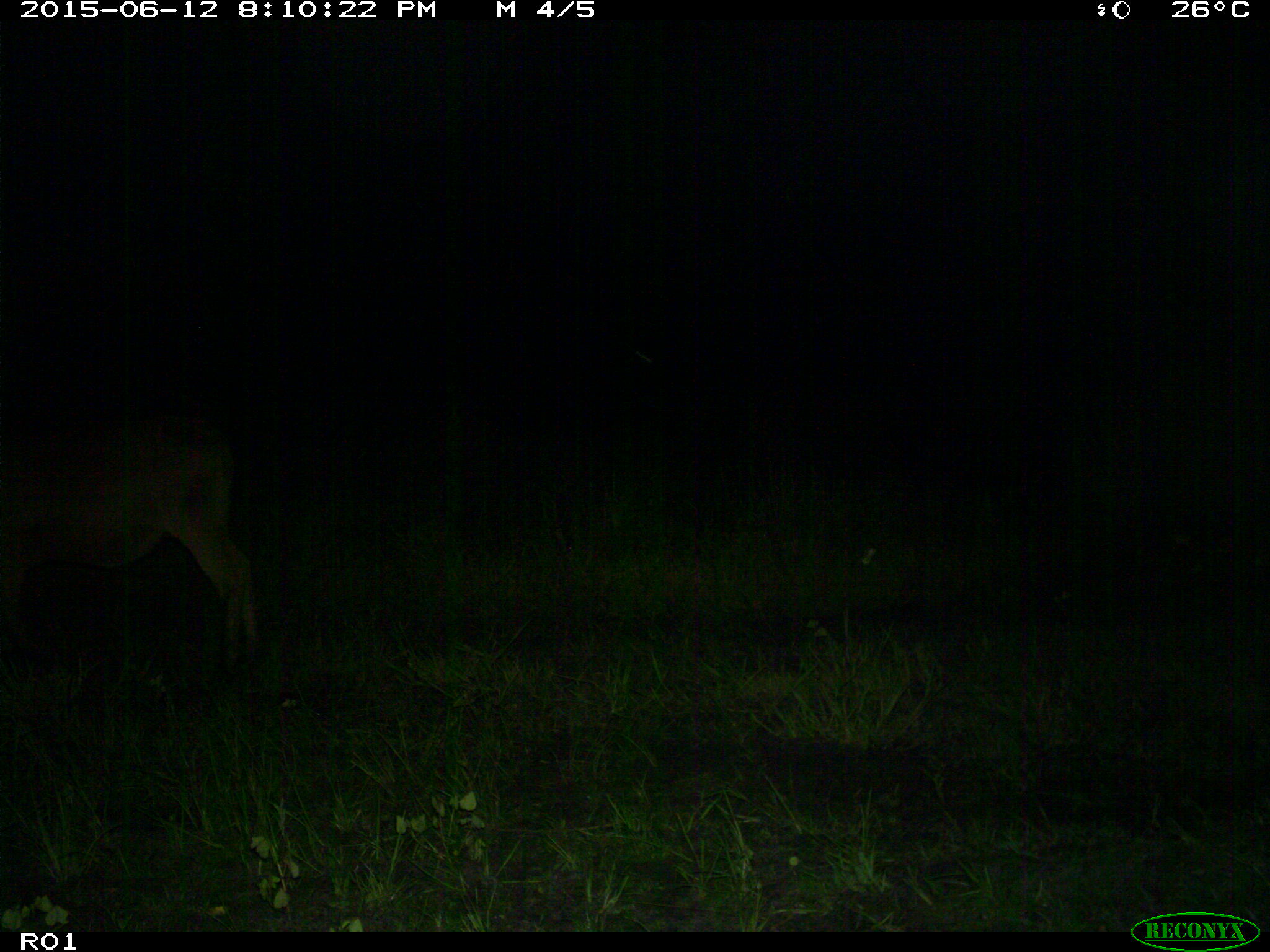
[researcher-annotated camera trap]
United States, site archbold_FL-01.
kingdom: Animalia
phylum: Chordata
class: Mammalia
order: Artiodactyla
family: Bovidae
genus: Bos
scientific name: Bos taurus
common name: domestic cow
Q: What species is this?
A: Bos taurus (domestic cow).